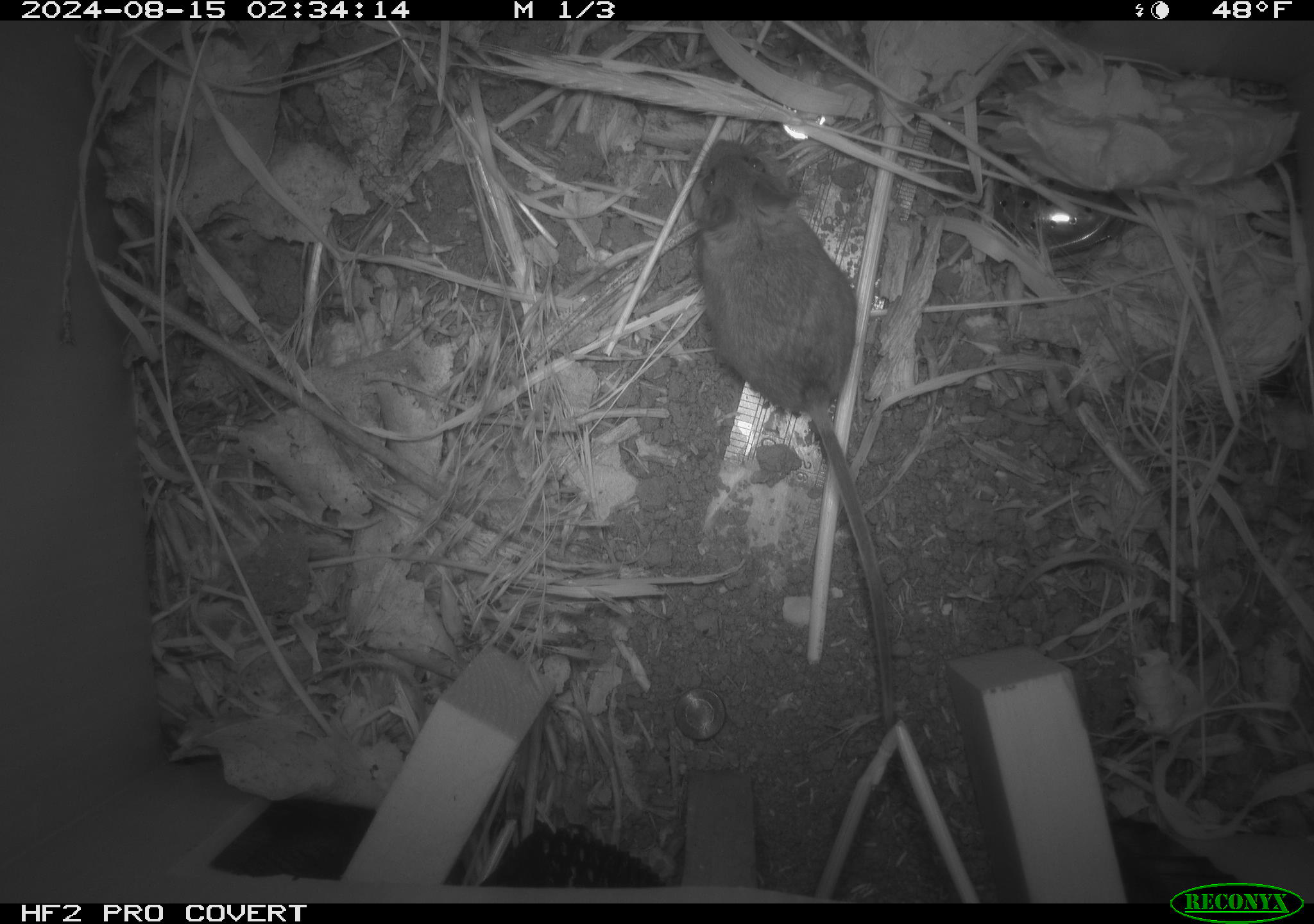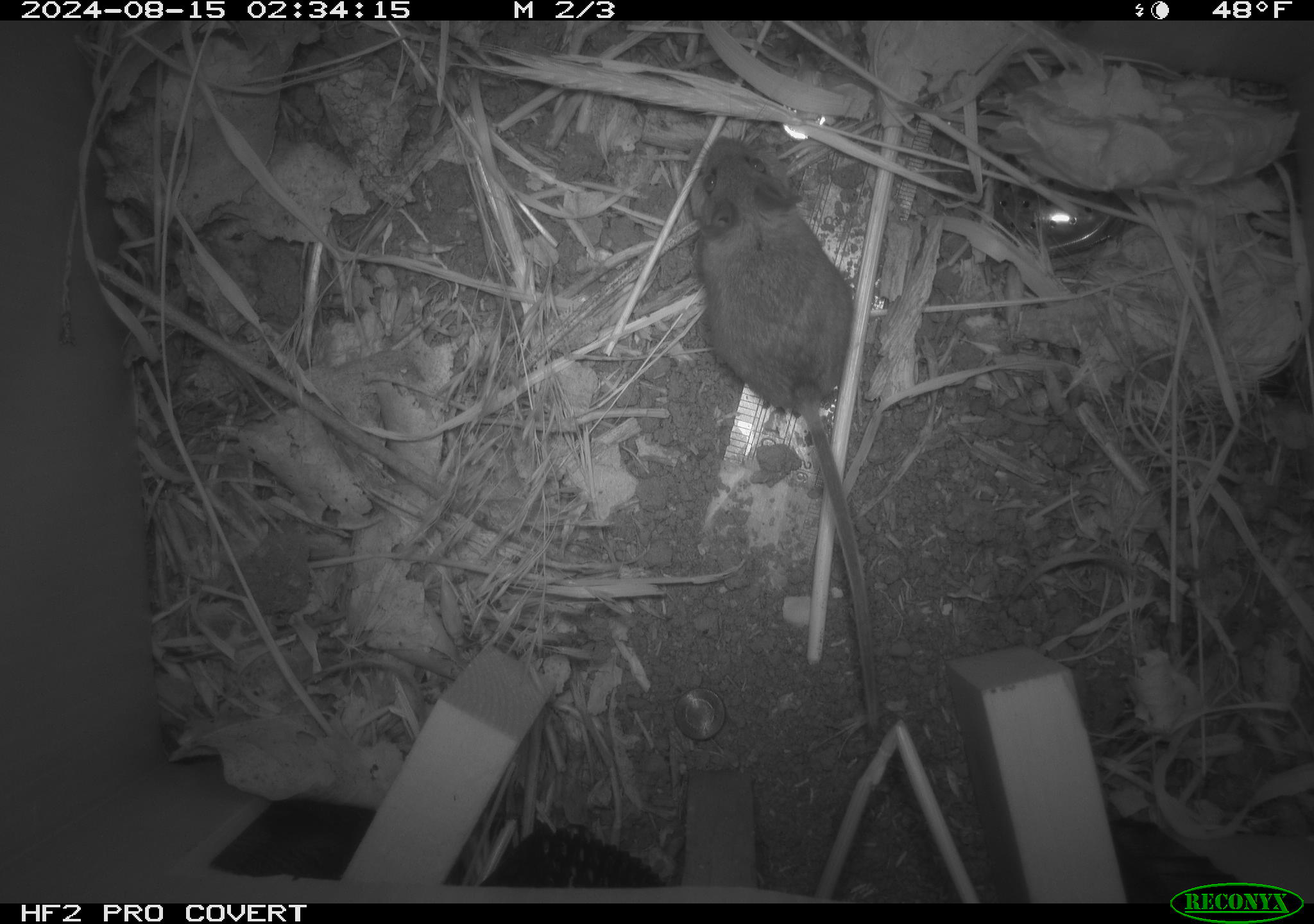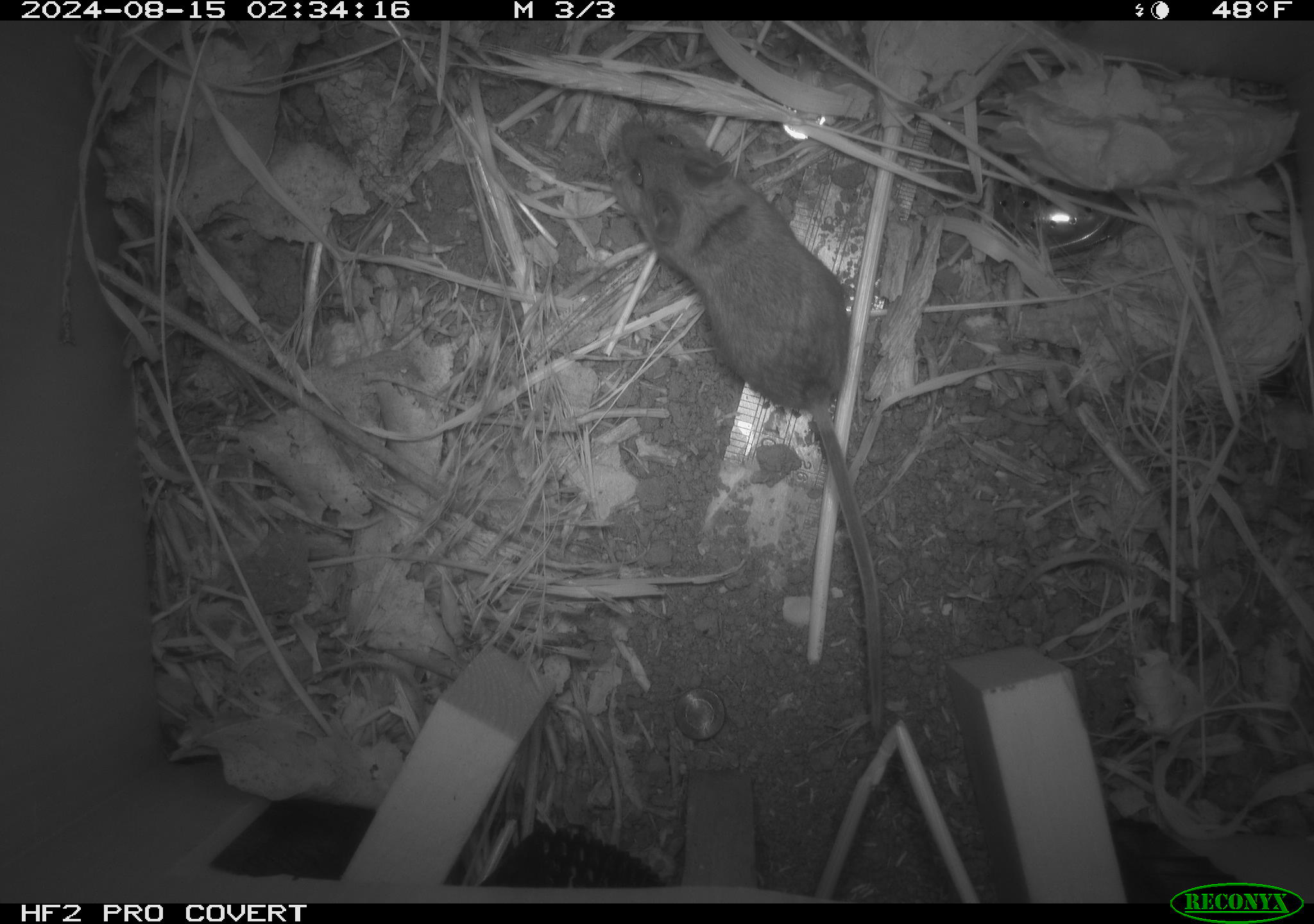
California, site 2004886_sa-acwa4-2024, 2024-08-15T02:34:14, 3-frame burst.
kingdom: Animalia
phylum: Chordata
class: Mammalia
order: Rodentia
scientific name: Rodentia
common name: mouse species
Mouse species (Rodentia).